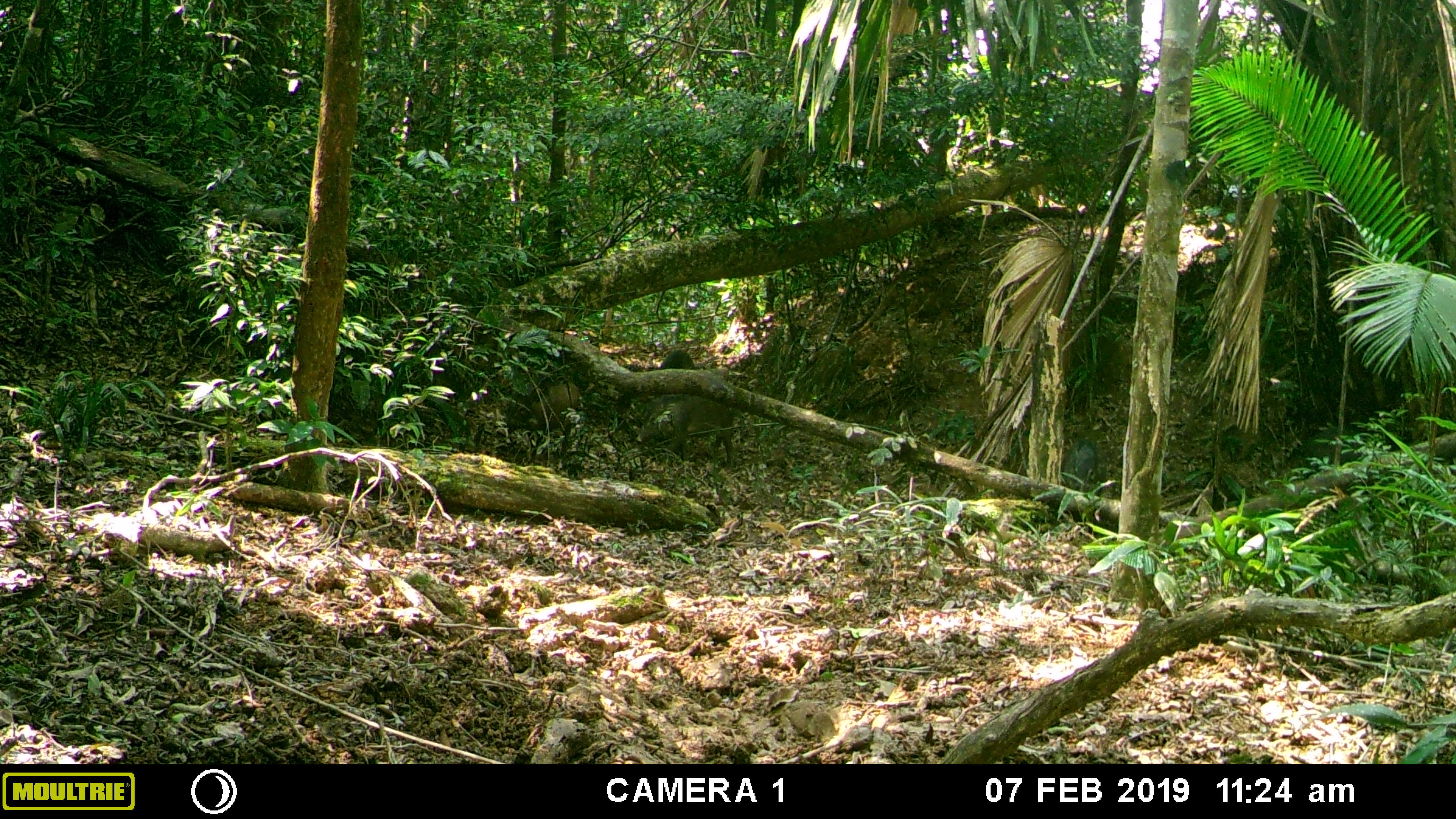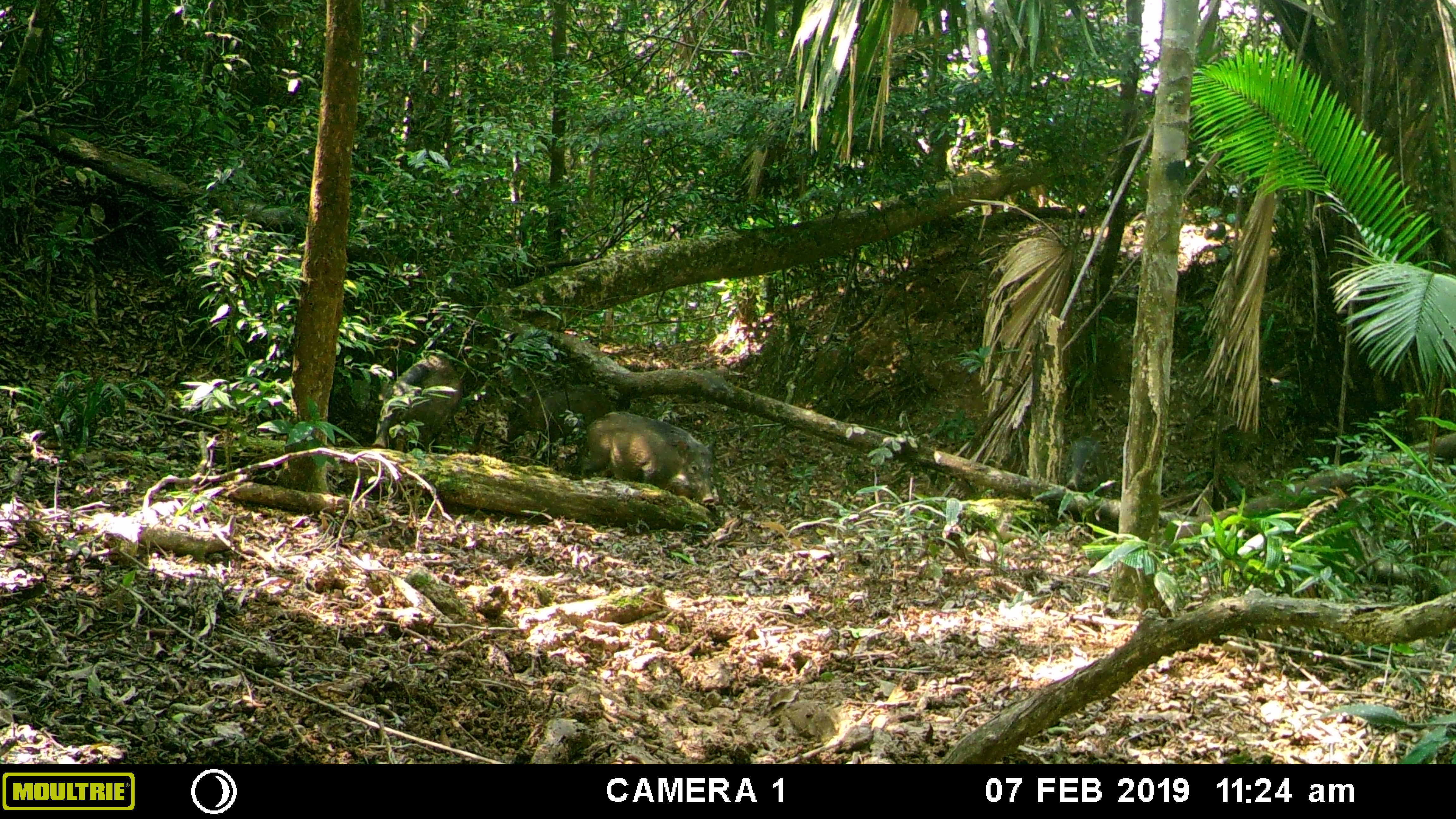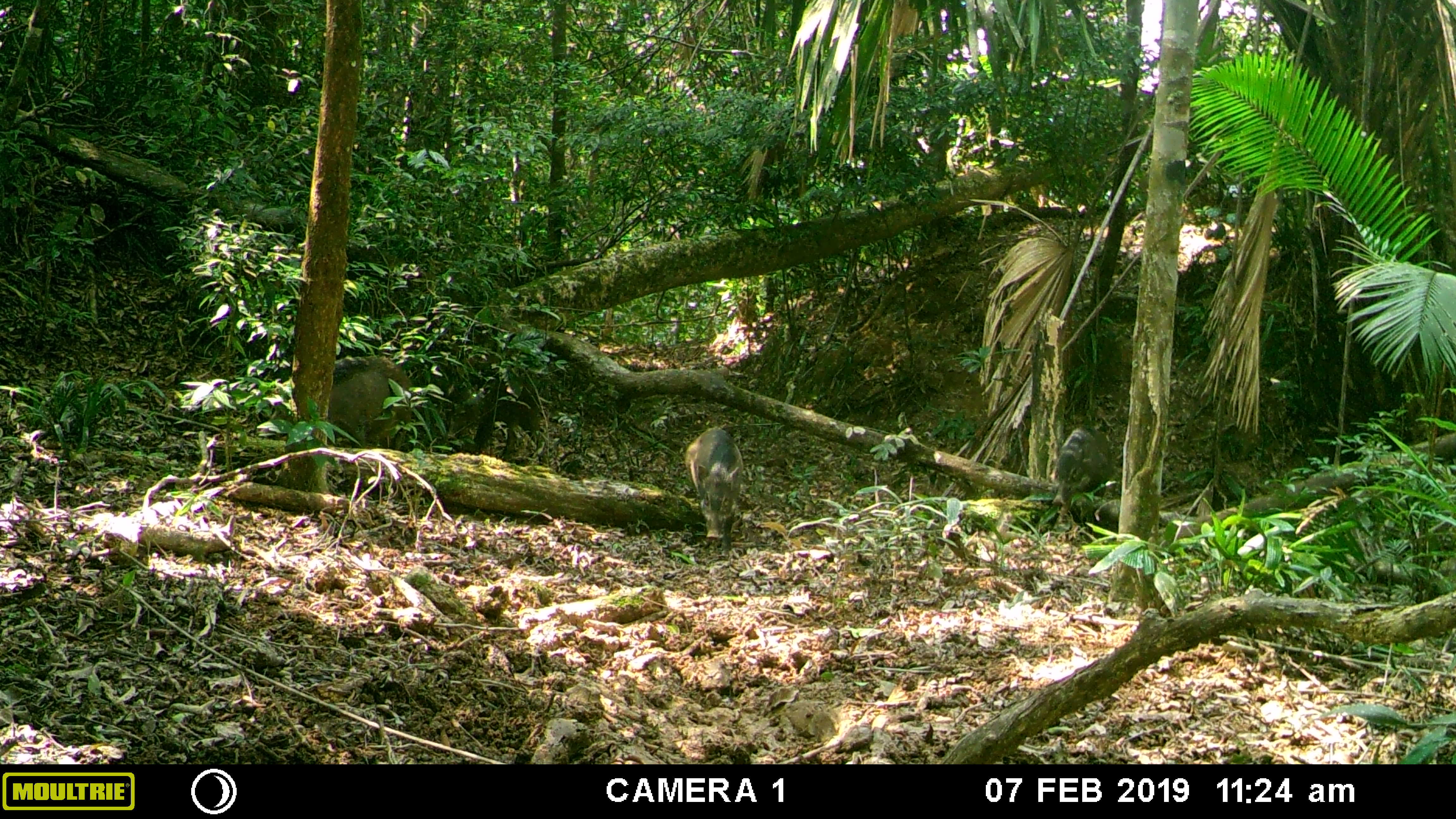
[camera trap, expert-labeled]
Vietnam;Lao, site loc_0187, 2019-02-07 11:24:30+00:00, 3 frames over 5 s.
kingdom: Animalia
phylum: Chordata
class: Mammalia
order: Artiodactyla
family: Suidae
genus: Sus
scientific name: Sus scrofa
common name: eurasian wild pig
Eurasian wild pig (Sus scrofa). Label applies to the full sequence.